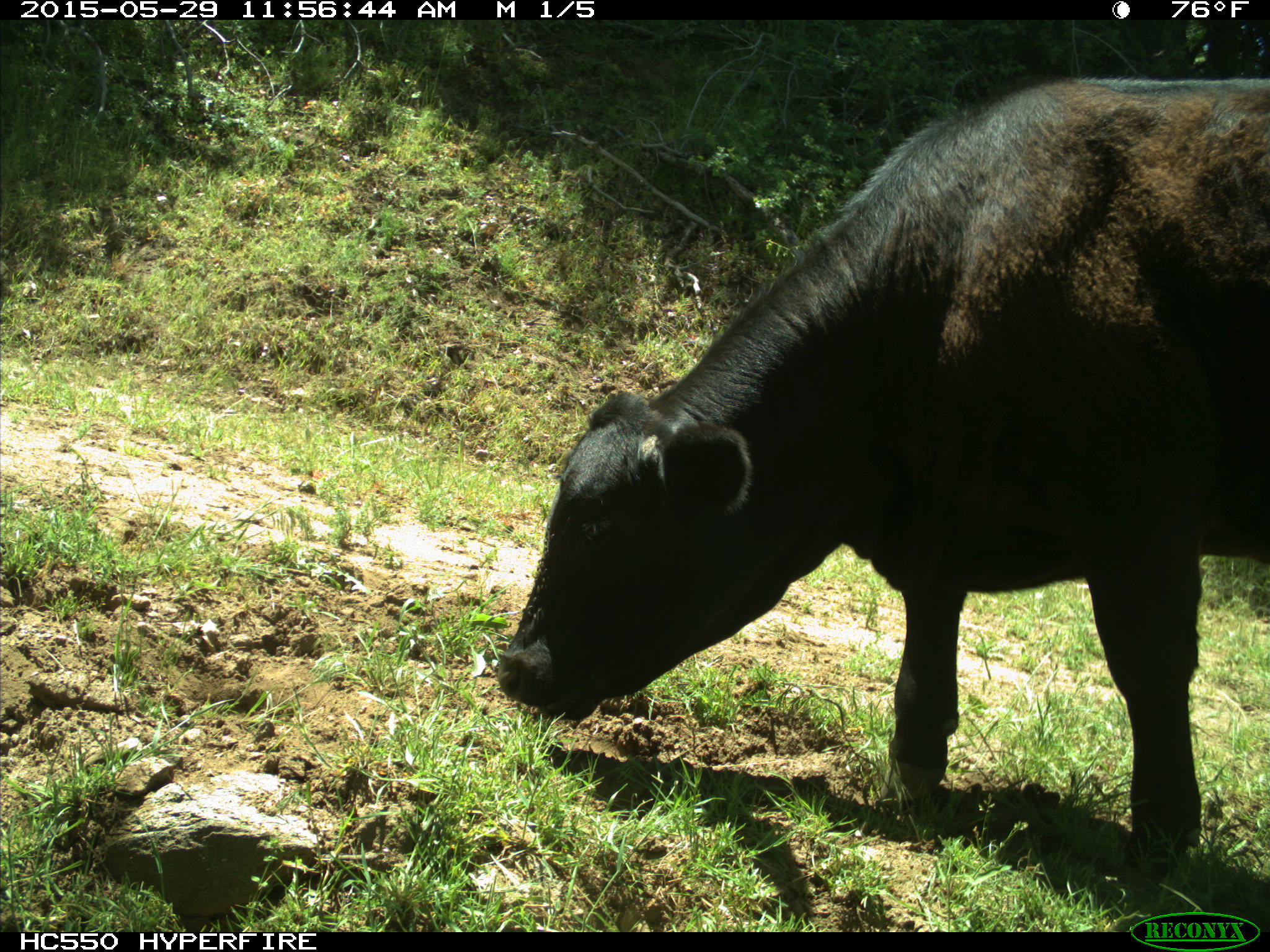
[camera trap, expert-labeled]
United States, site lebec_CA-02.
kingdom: Animalia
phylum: Chordata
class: Mammalia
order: Artiodactyla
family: Bovidae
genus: Bos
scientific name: Bos taurus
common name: domestic cow